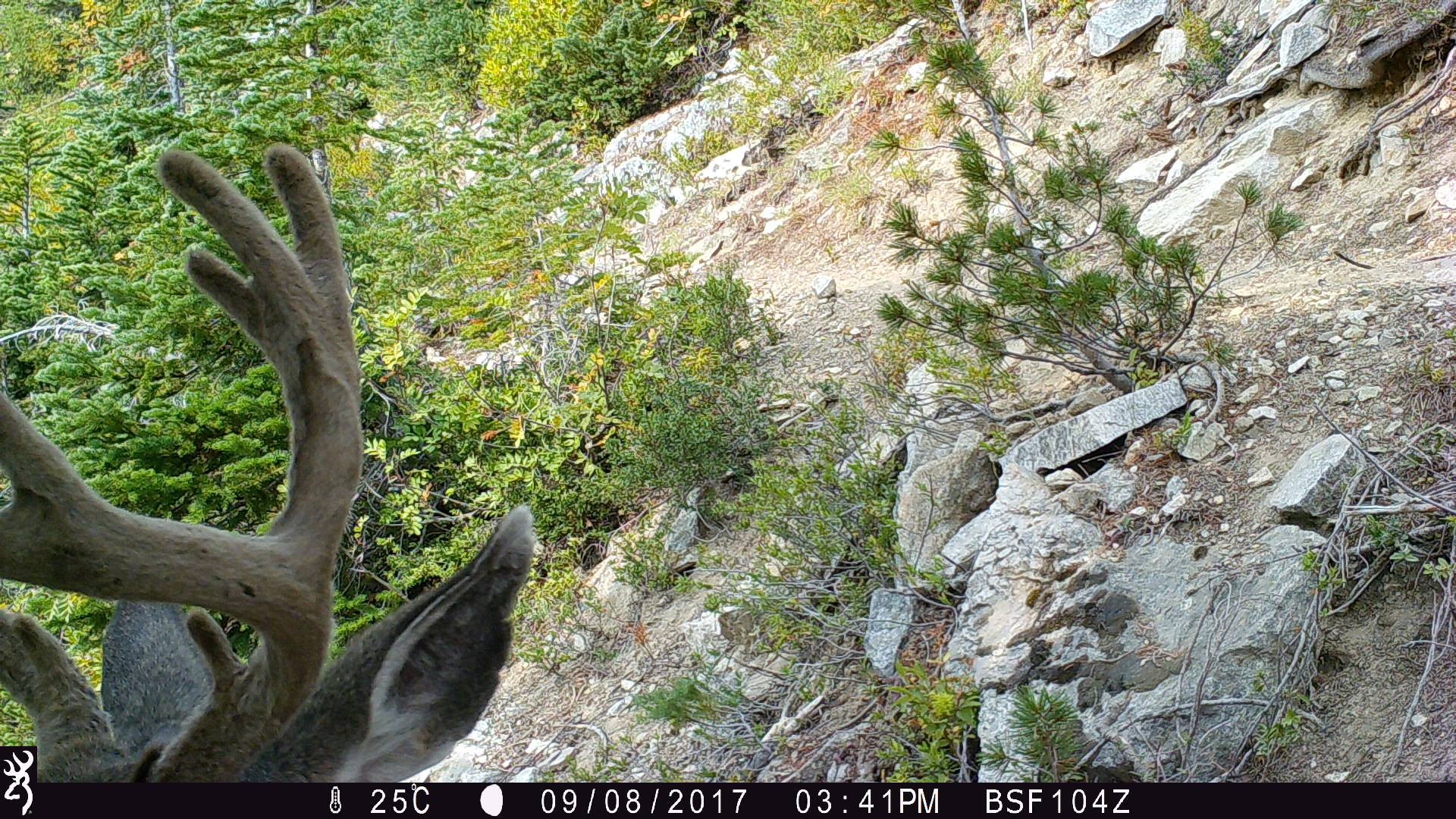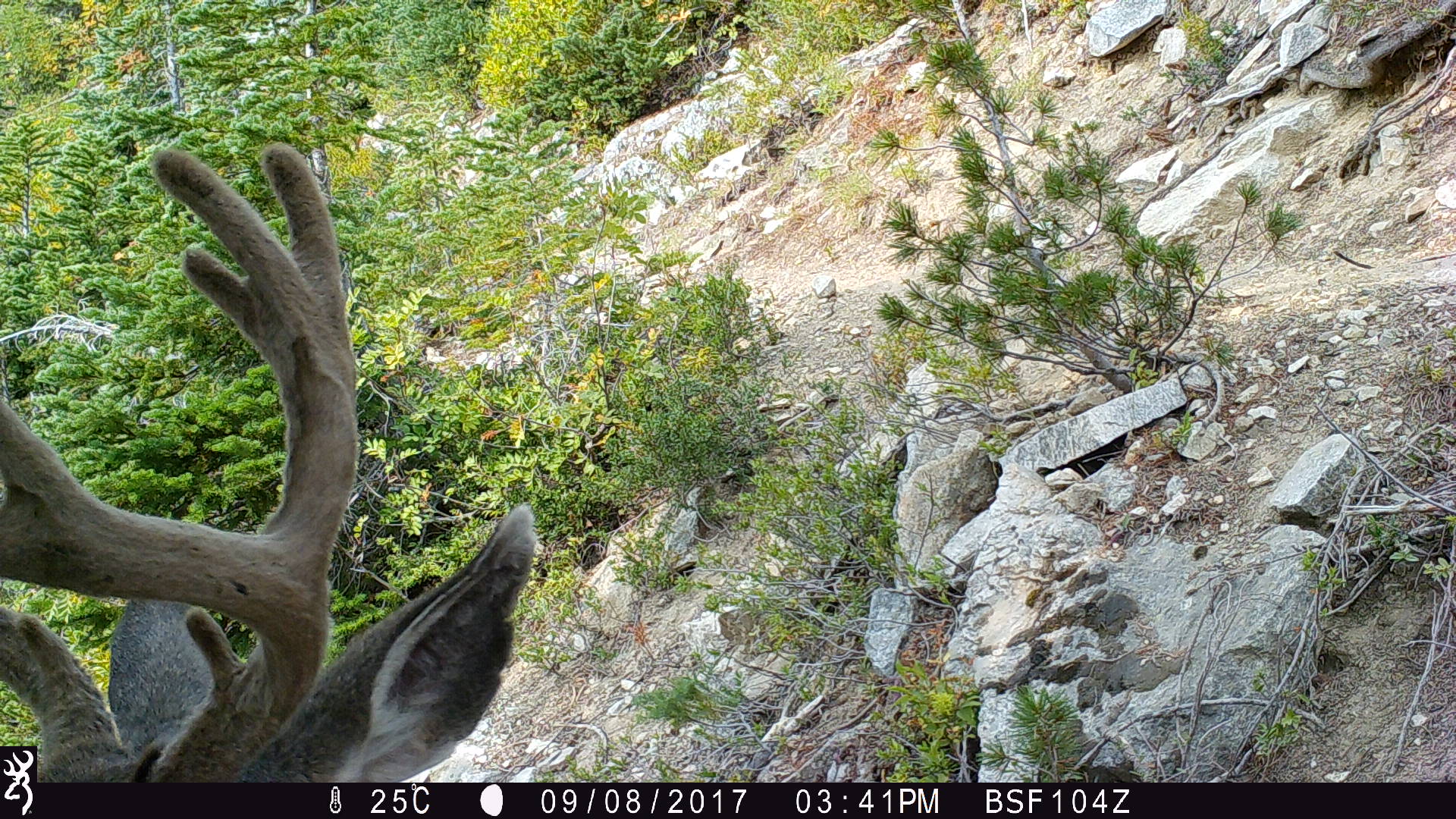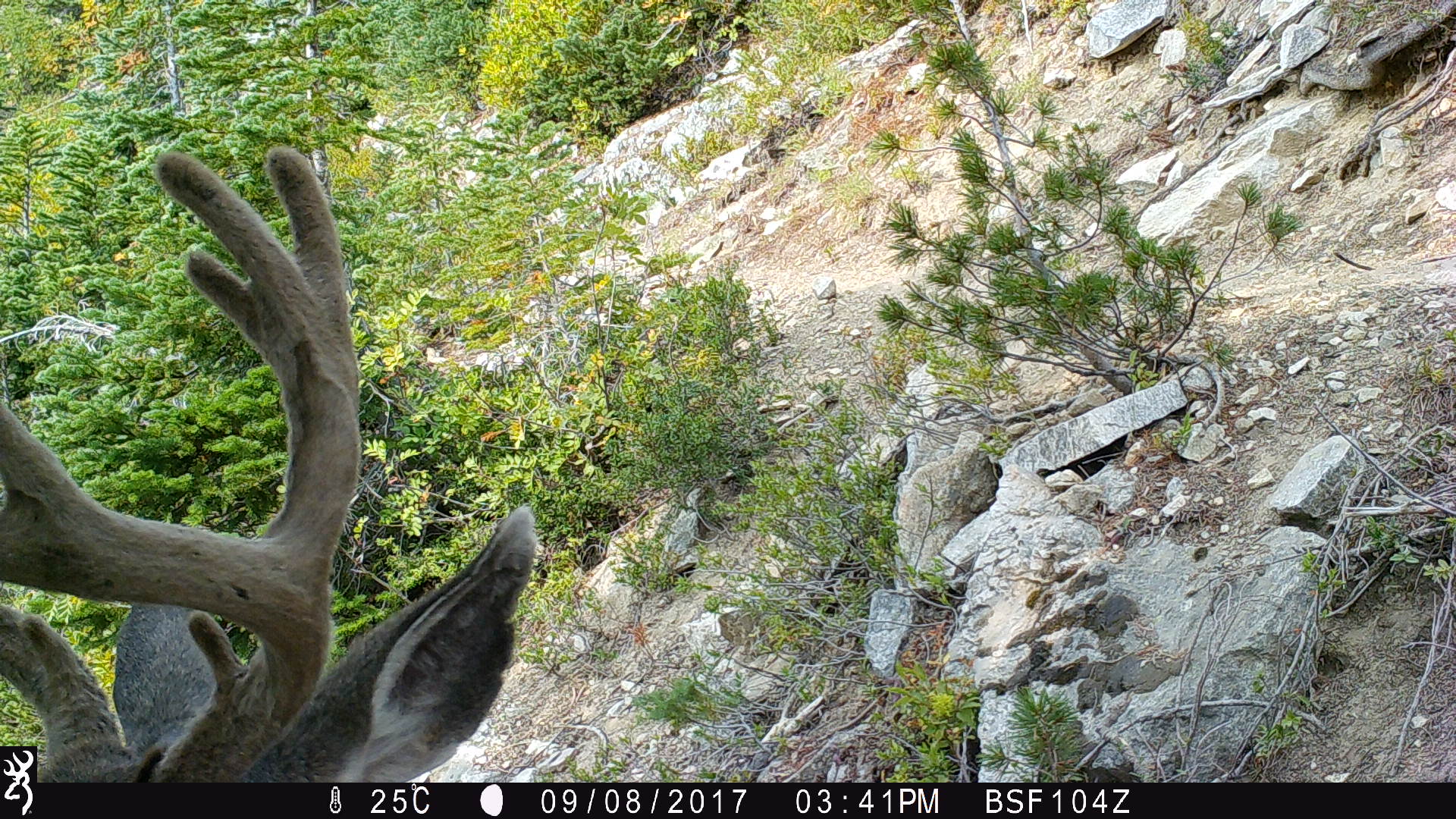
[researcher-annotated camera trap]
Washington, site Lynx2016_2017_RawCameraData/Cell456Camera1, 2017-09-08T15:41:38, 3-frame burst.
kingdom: Animalia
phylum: Chordata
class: Mammalia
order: Artiodactyla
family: Cervidae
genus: Odocoileus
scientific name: Odocoileus hemionus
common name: mule deer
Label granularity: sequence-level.